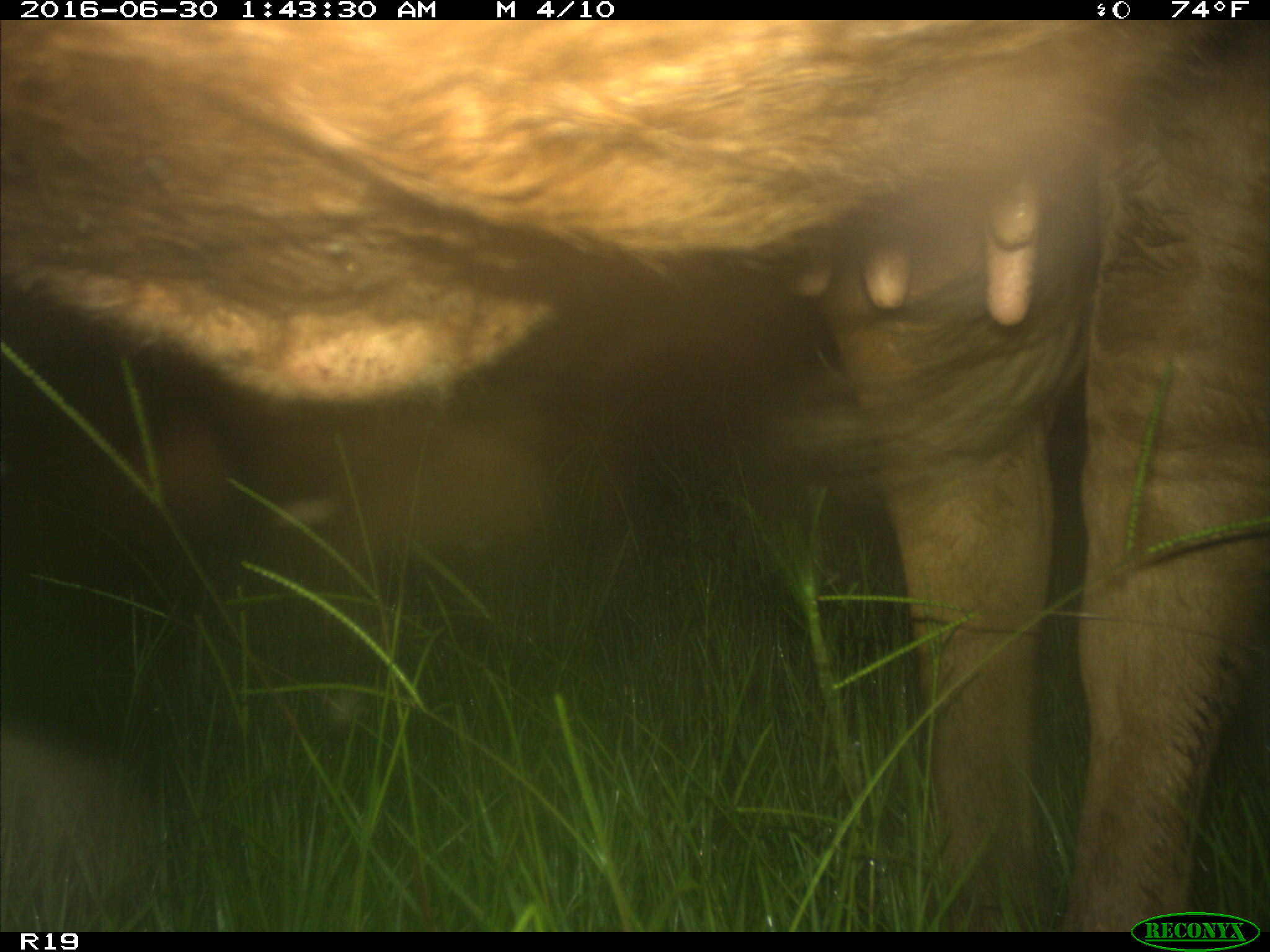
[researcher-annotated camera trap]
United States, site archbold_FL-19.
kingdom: Animalia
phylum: Chordata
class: Mammalia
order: Artiodactyla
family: Bovidae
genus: Bos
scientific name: Bos taurus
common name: domestic cow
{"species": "Bos taurus (domestic cow)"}